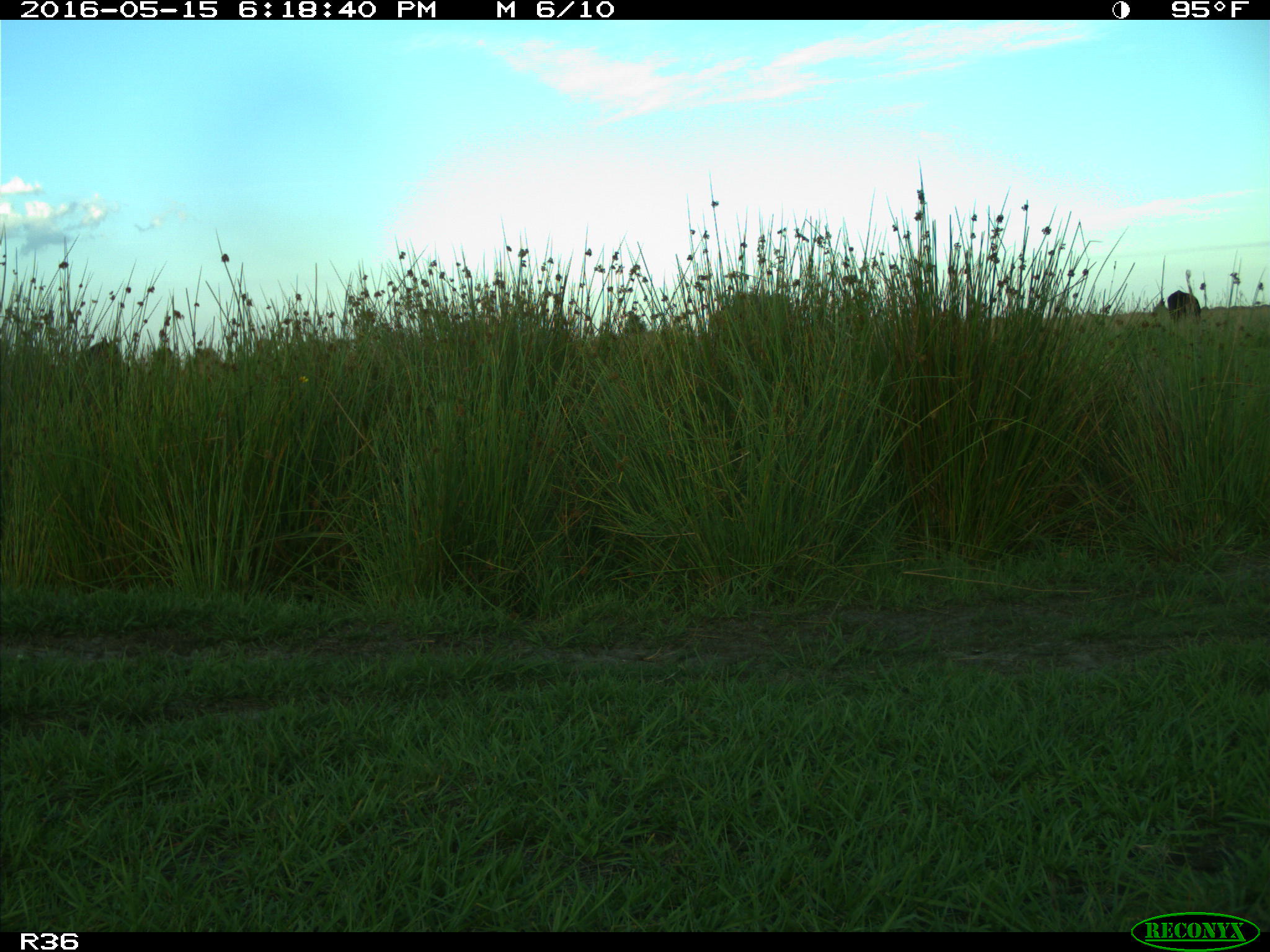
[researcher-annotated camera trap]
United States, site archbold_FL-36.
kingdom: Animalia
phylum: Chordata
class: Mammalia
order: Artiodactyla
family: Bovidae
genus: Bos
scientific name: Bos taurus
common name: domestic cow